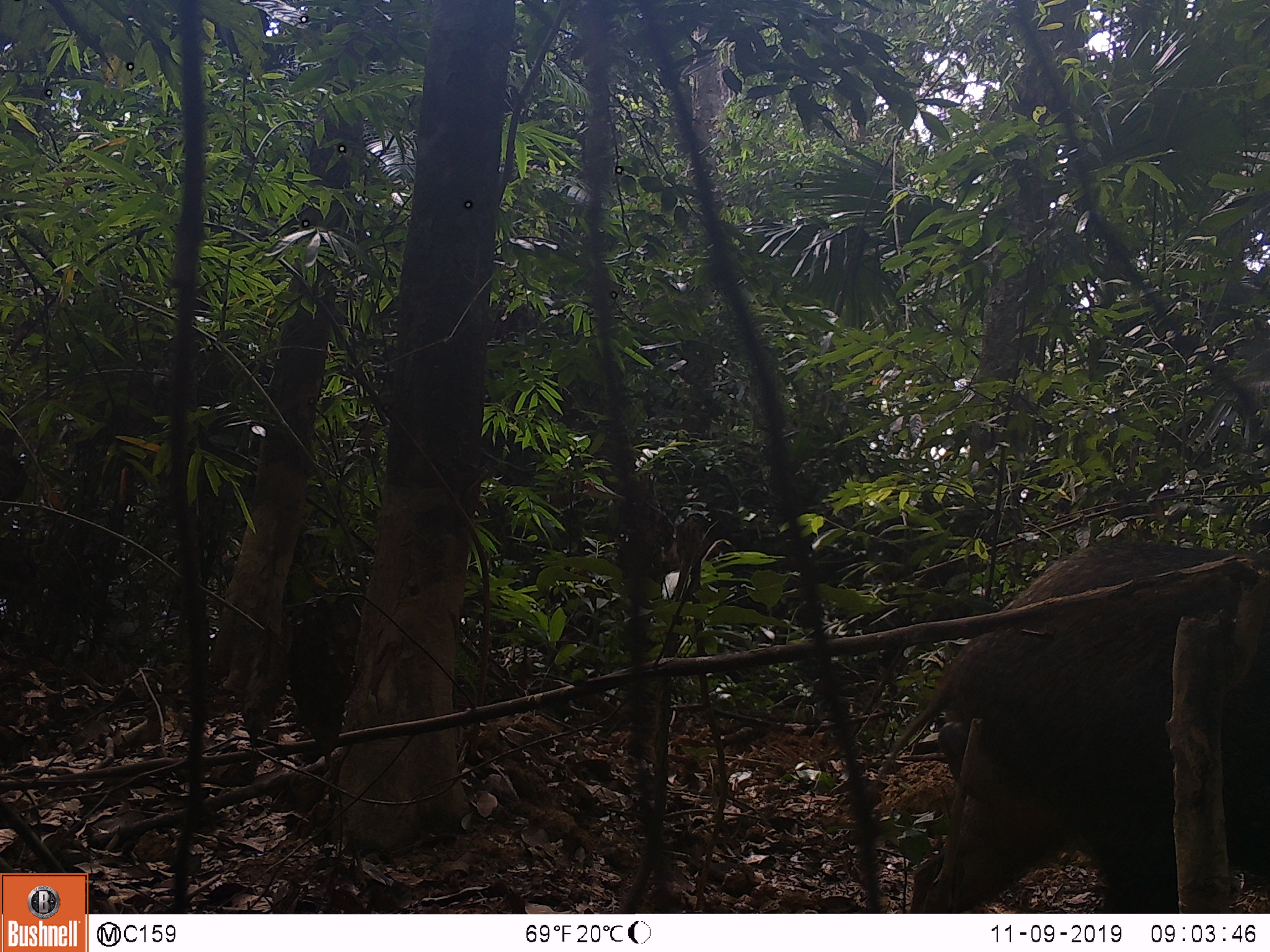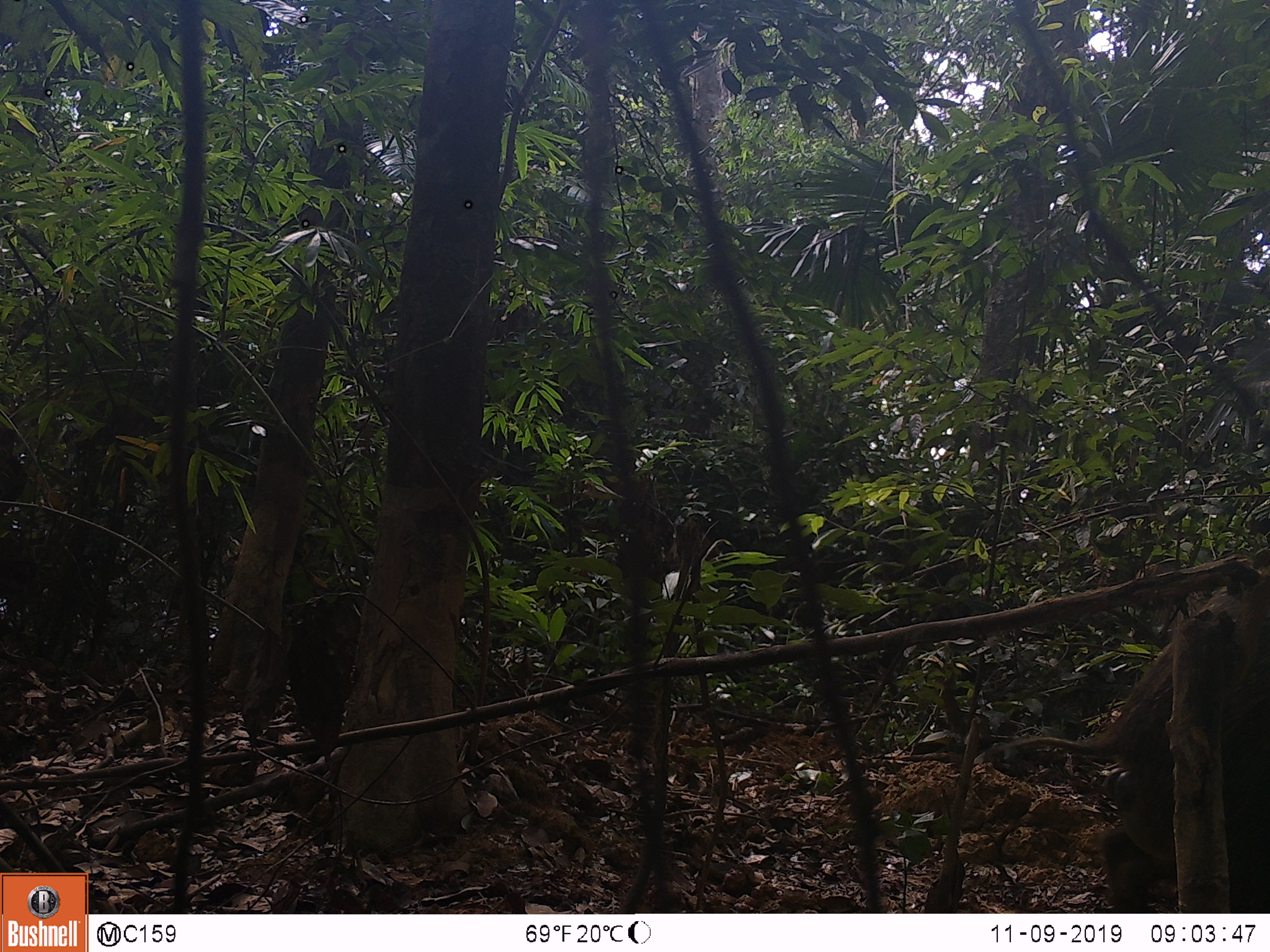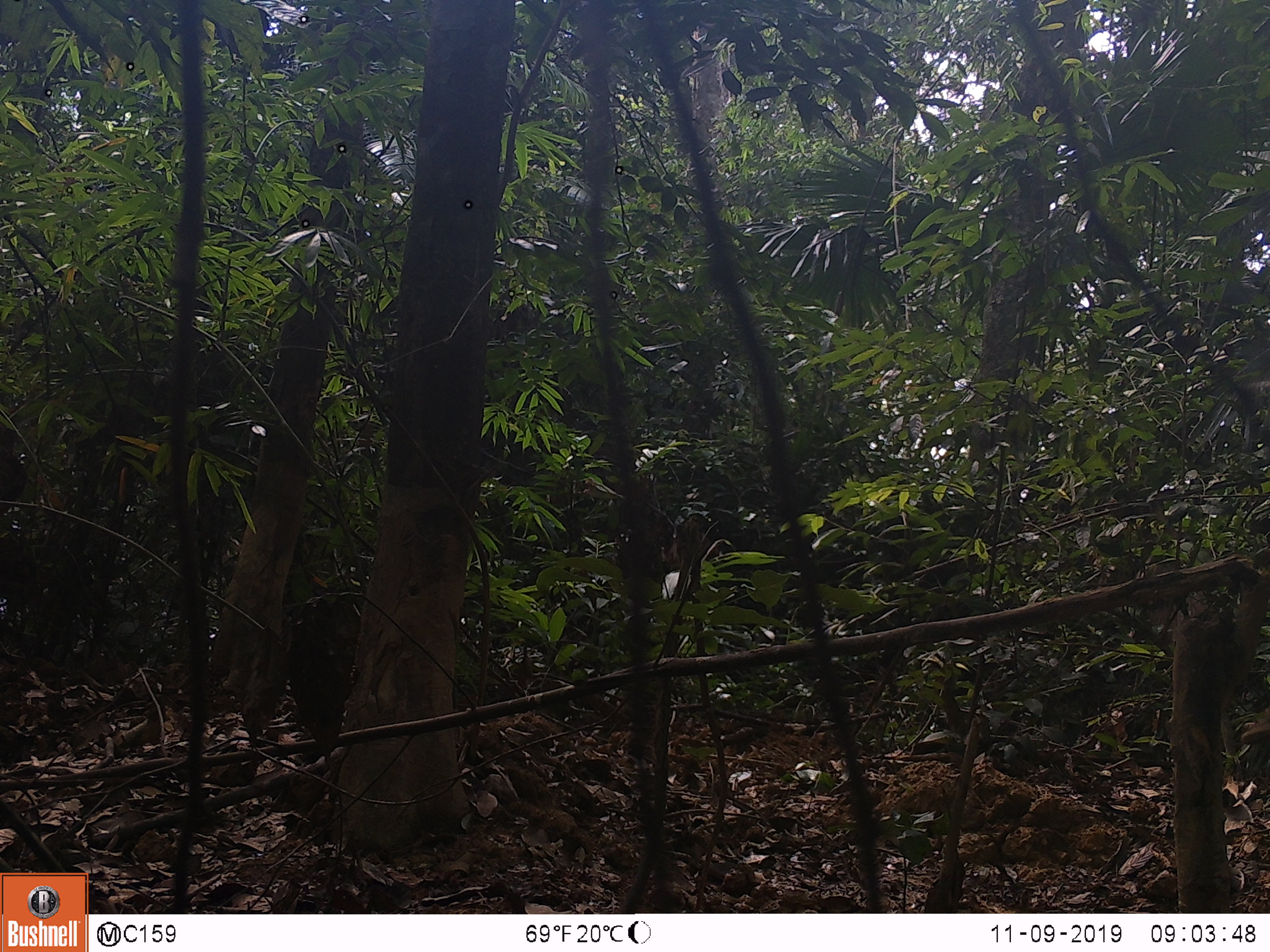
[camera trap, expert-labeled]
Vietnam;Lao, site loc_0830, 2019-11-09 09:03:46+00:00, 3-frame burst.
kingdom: Animalia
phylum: Chordata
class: Mammalia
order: Artiodactyla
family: Suidae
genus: Sus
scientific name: Sus scrofa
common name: eurasian wild pig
Eurasian wild pig (Sus scrofa). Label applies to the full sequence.